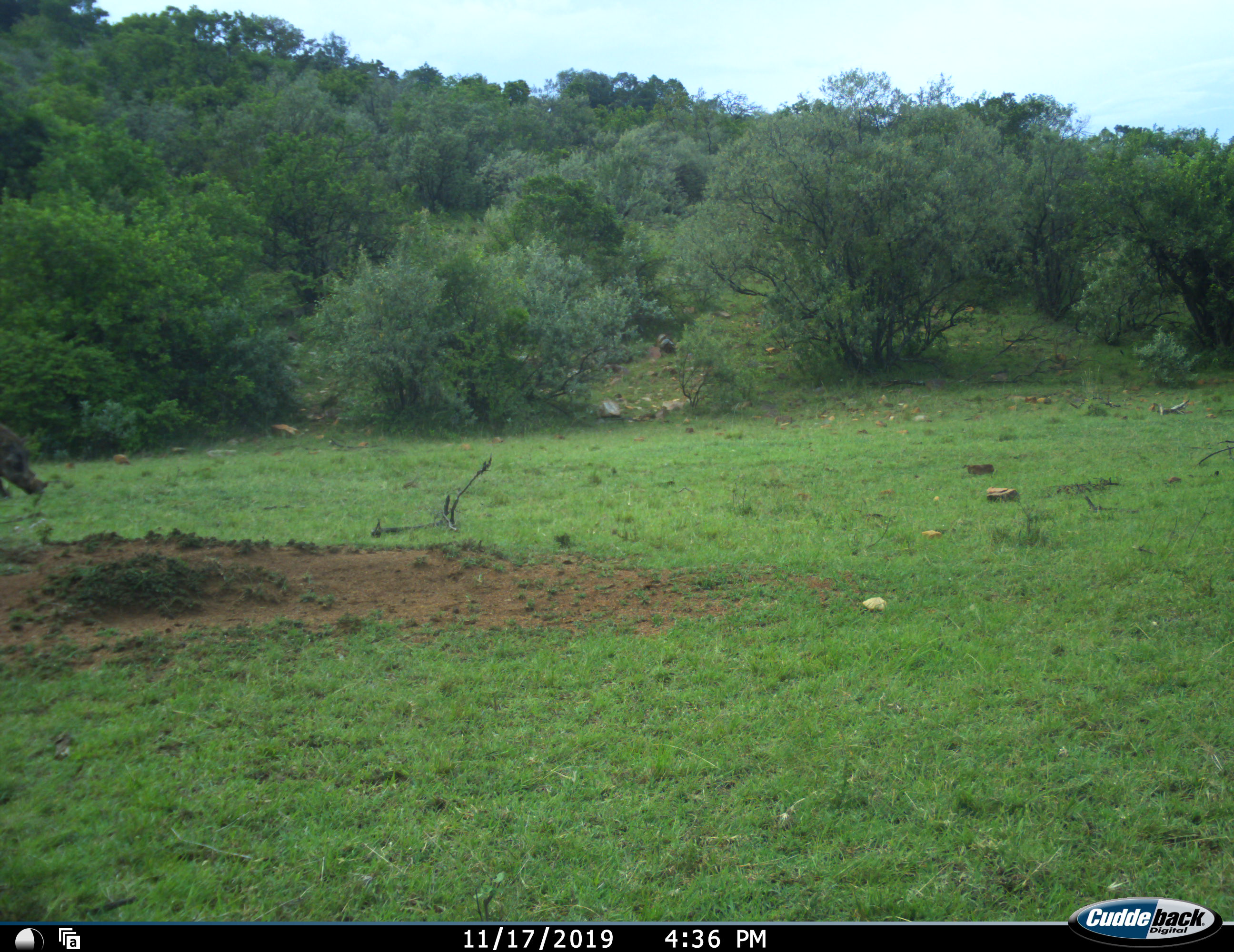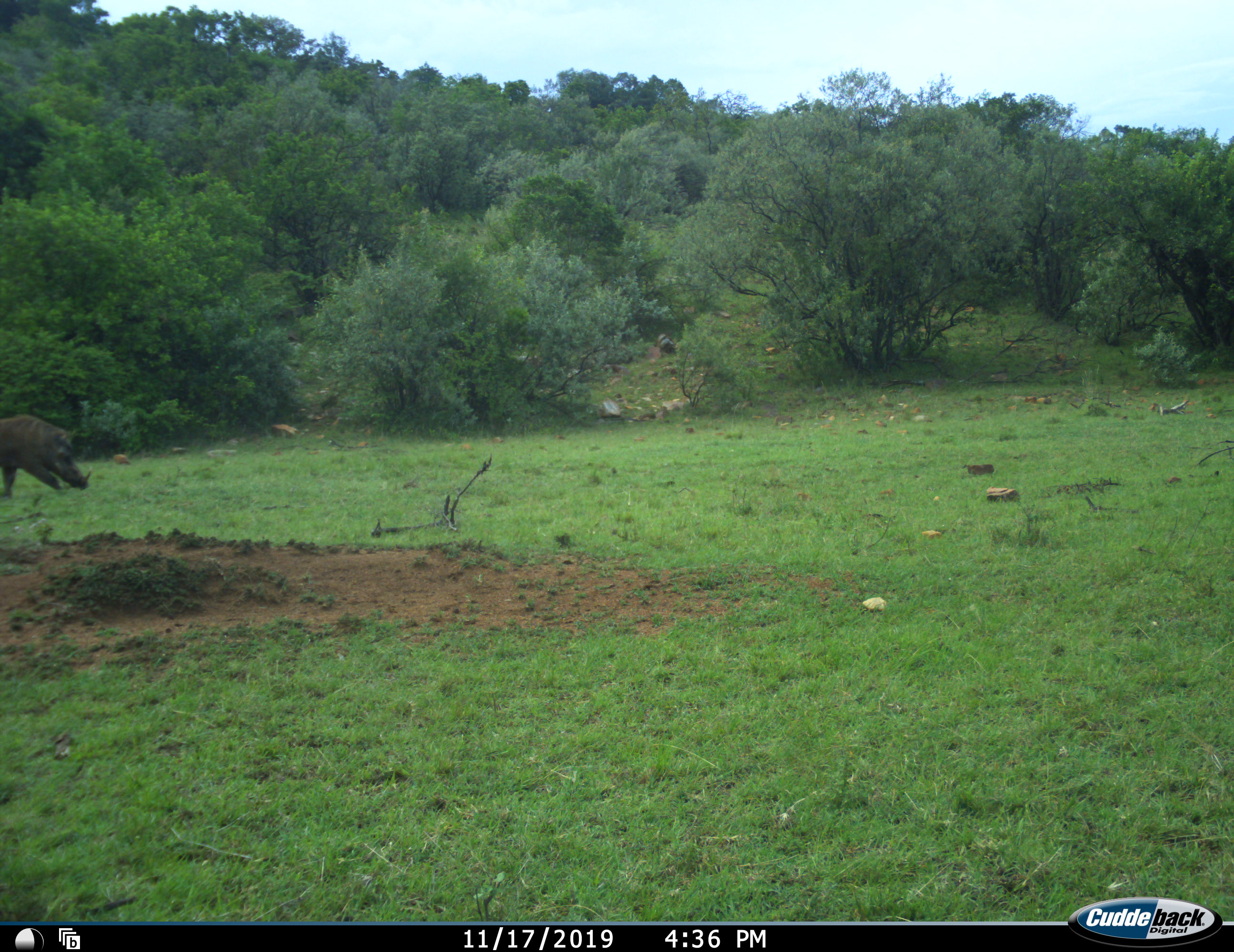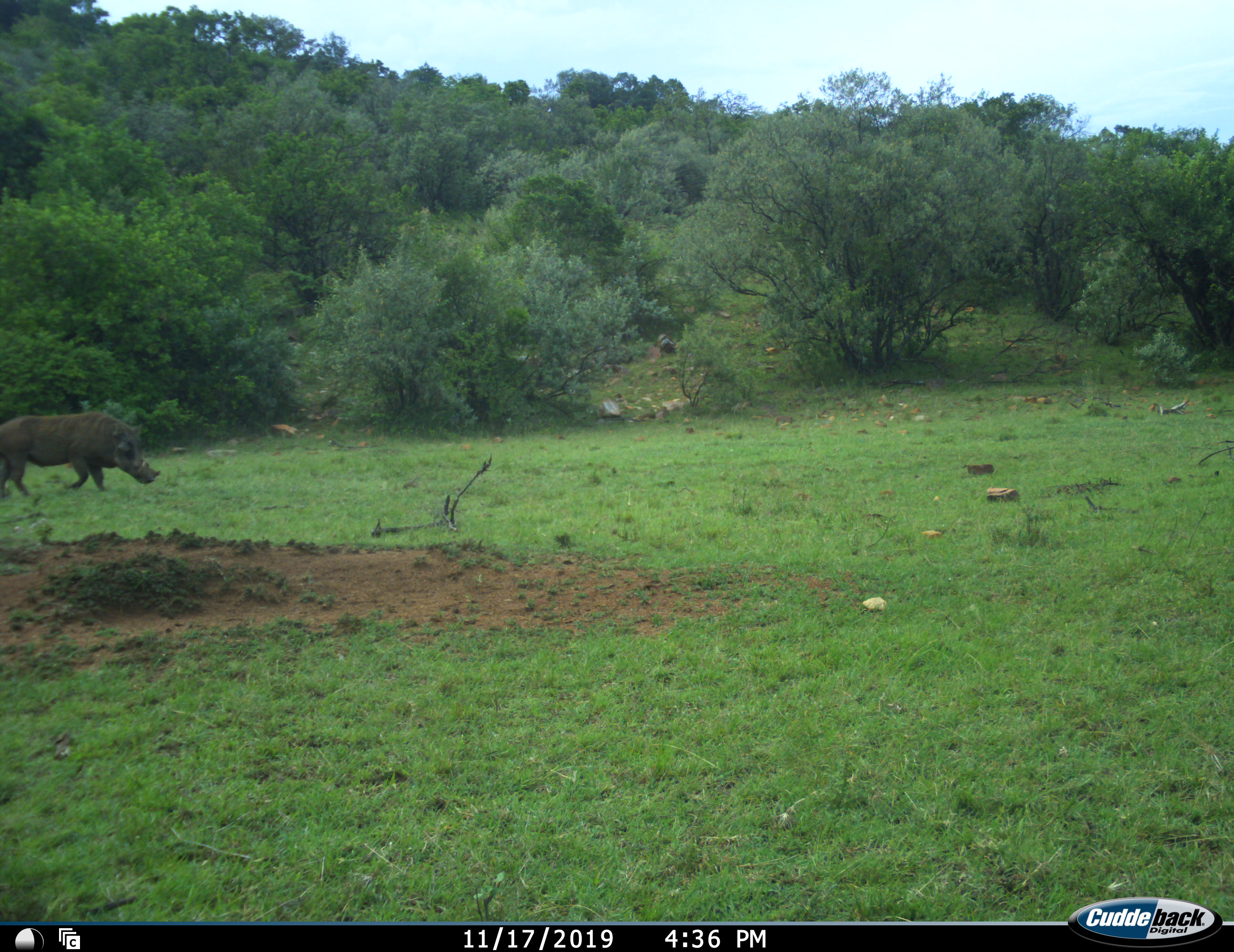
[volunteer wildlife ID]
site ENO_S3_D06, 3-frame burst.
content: unidentified animal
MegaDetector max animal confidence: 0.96